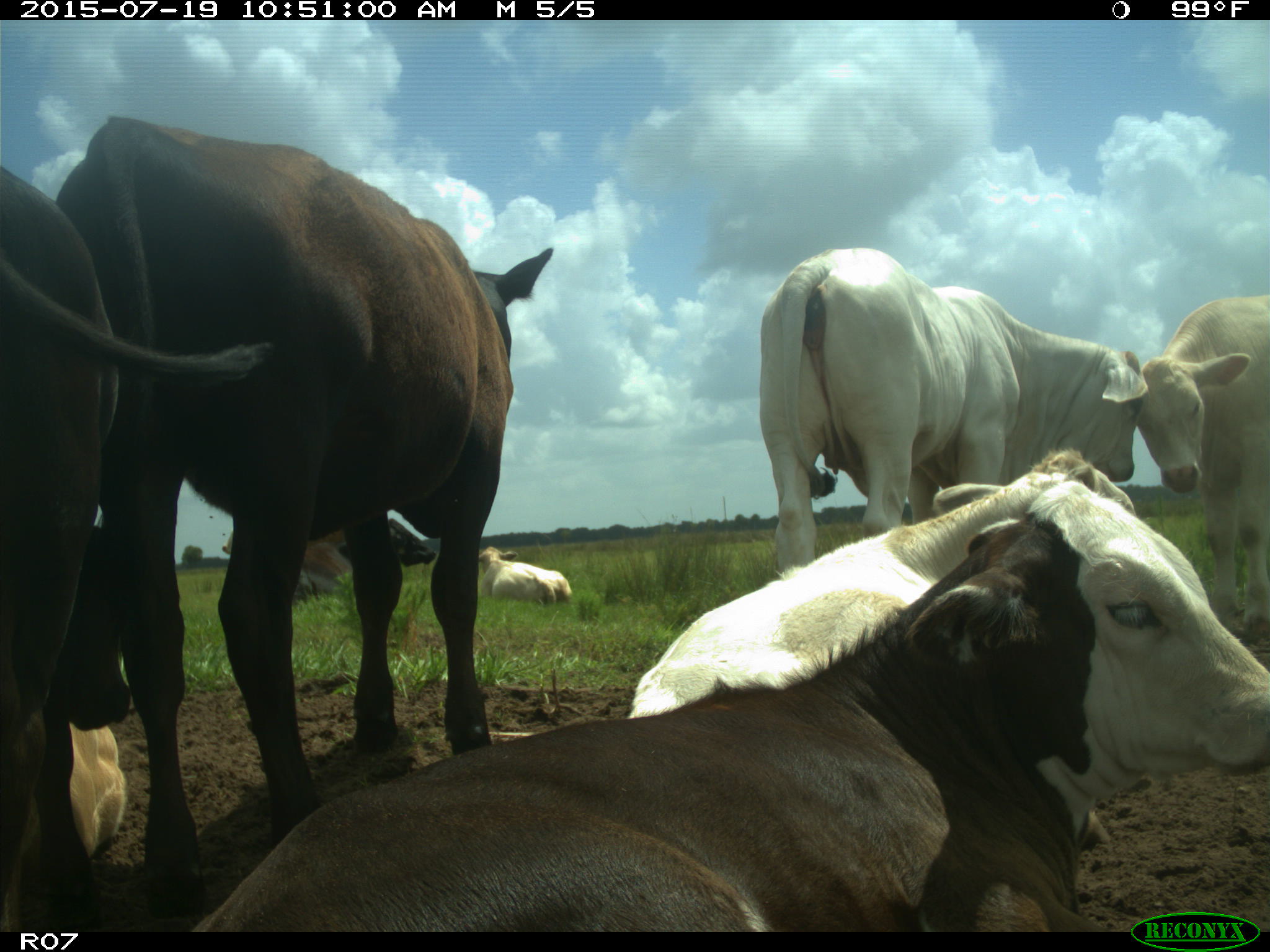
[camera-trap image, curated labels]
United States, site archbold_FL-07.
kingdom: Animalia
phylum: Chordata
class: Mammalia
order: Artiodactyla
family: Bovidae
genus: Bos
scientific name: Bos taurus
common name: domestic cow